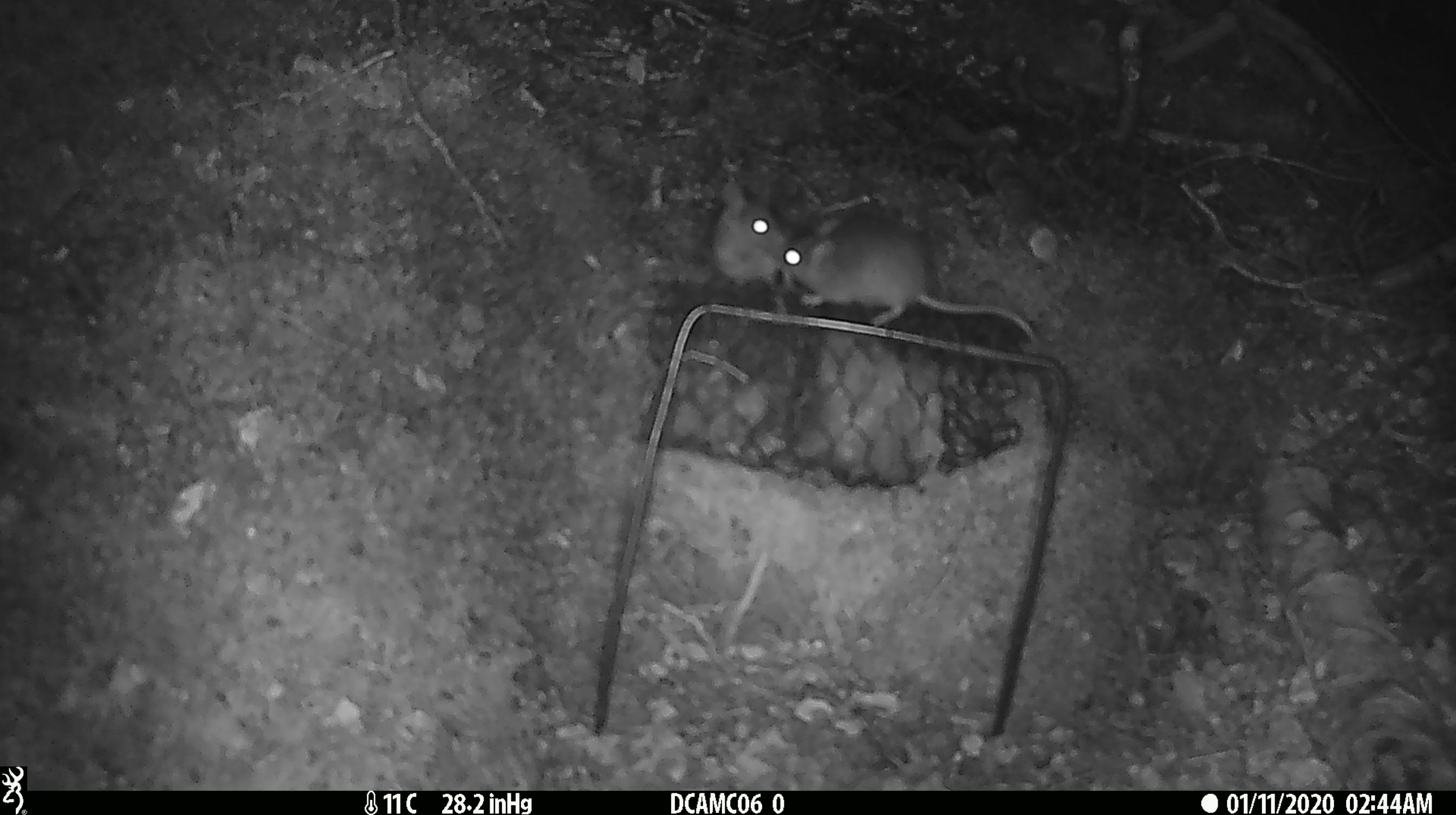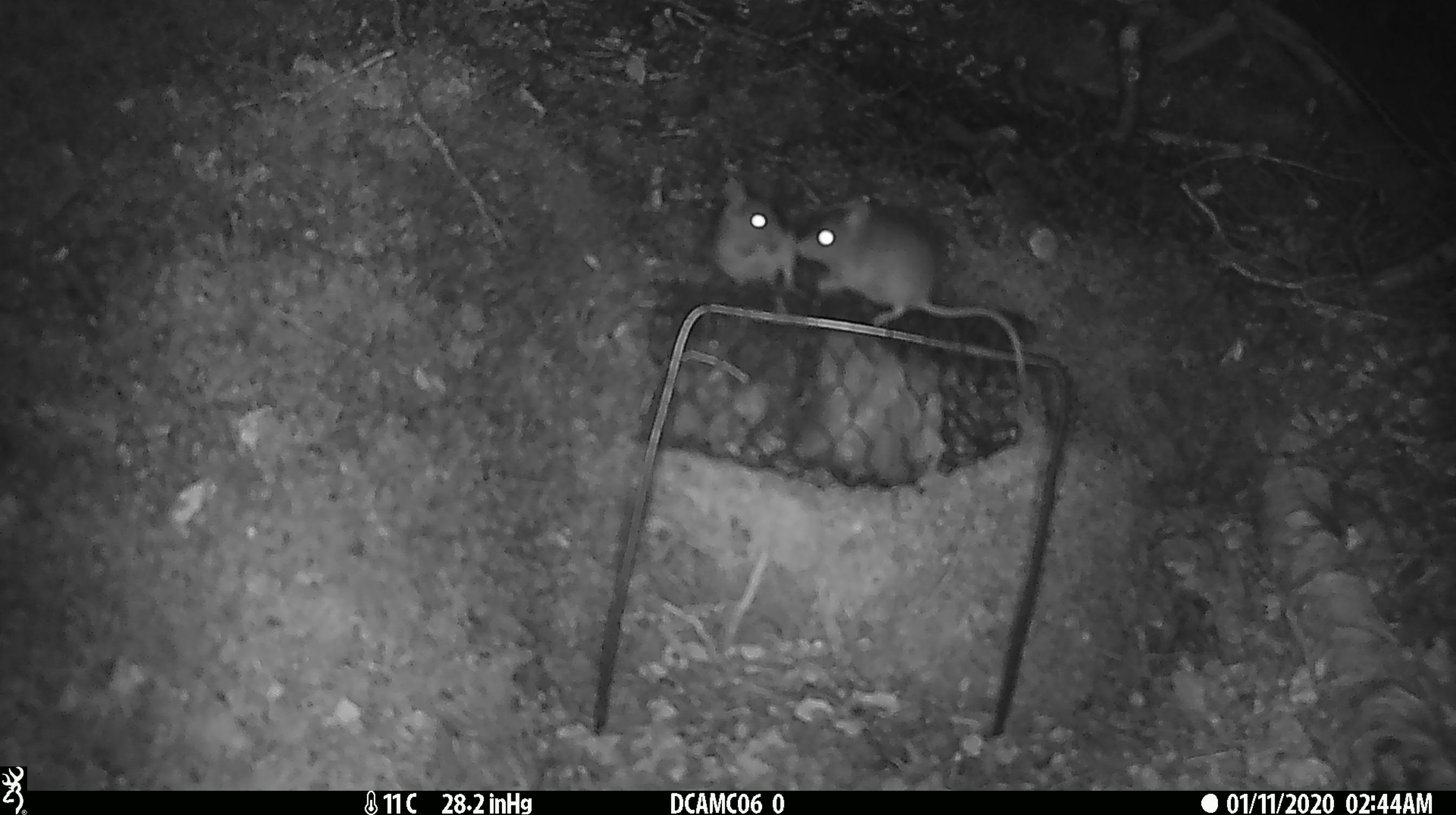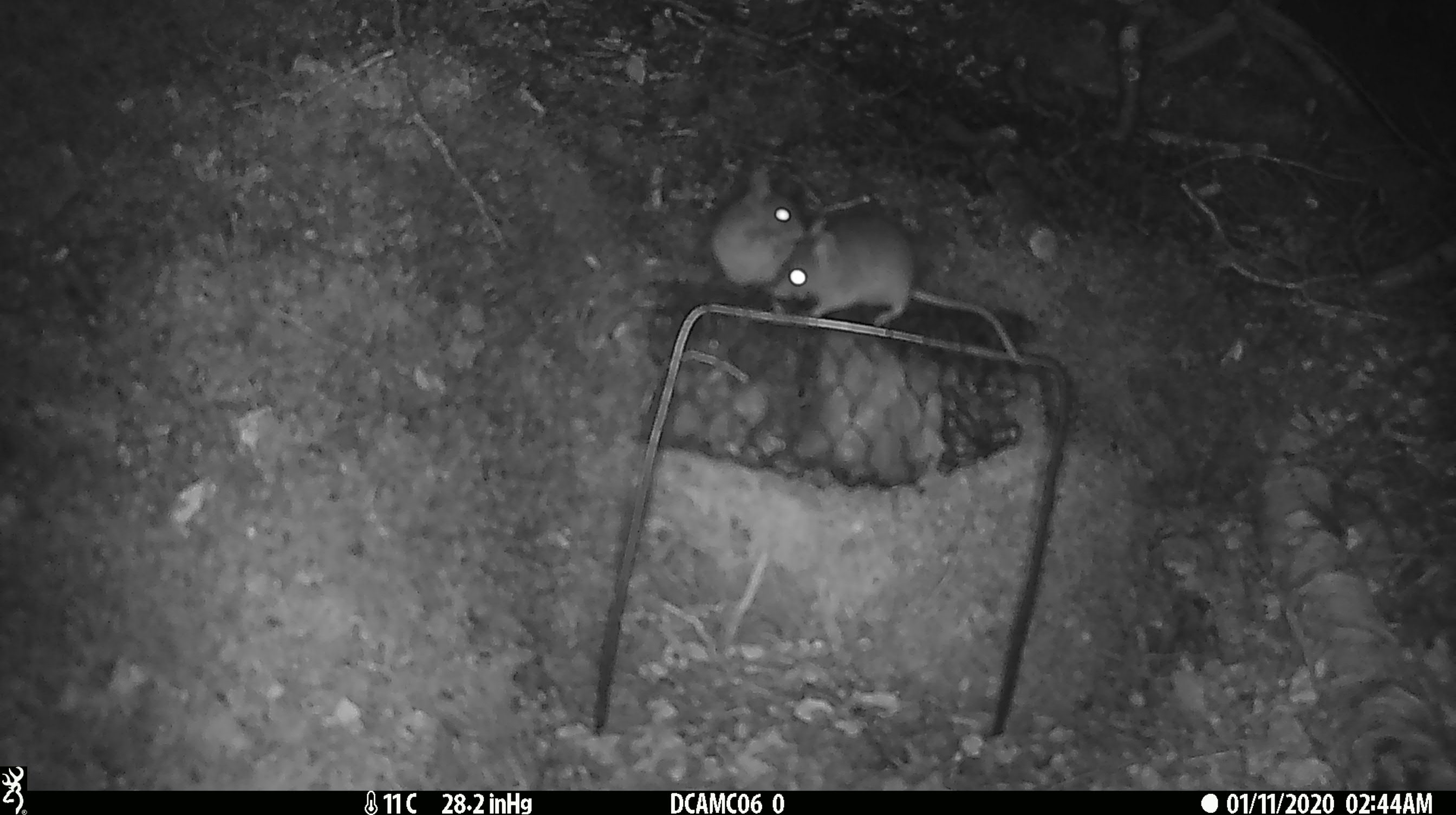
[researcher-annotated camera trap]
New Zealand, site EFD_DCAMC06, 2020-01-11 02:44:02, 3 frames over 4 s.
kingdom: Animalia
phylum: Chordata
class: Mammalia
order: Rodentia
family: Muridae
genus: Mus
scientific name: Mus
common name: mouse